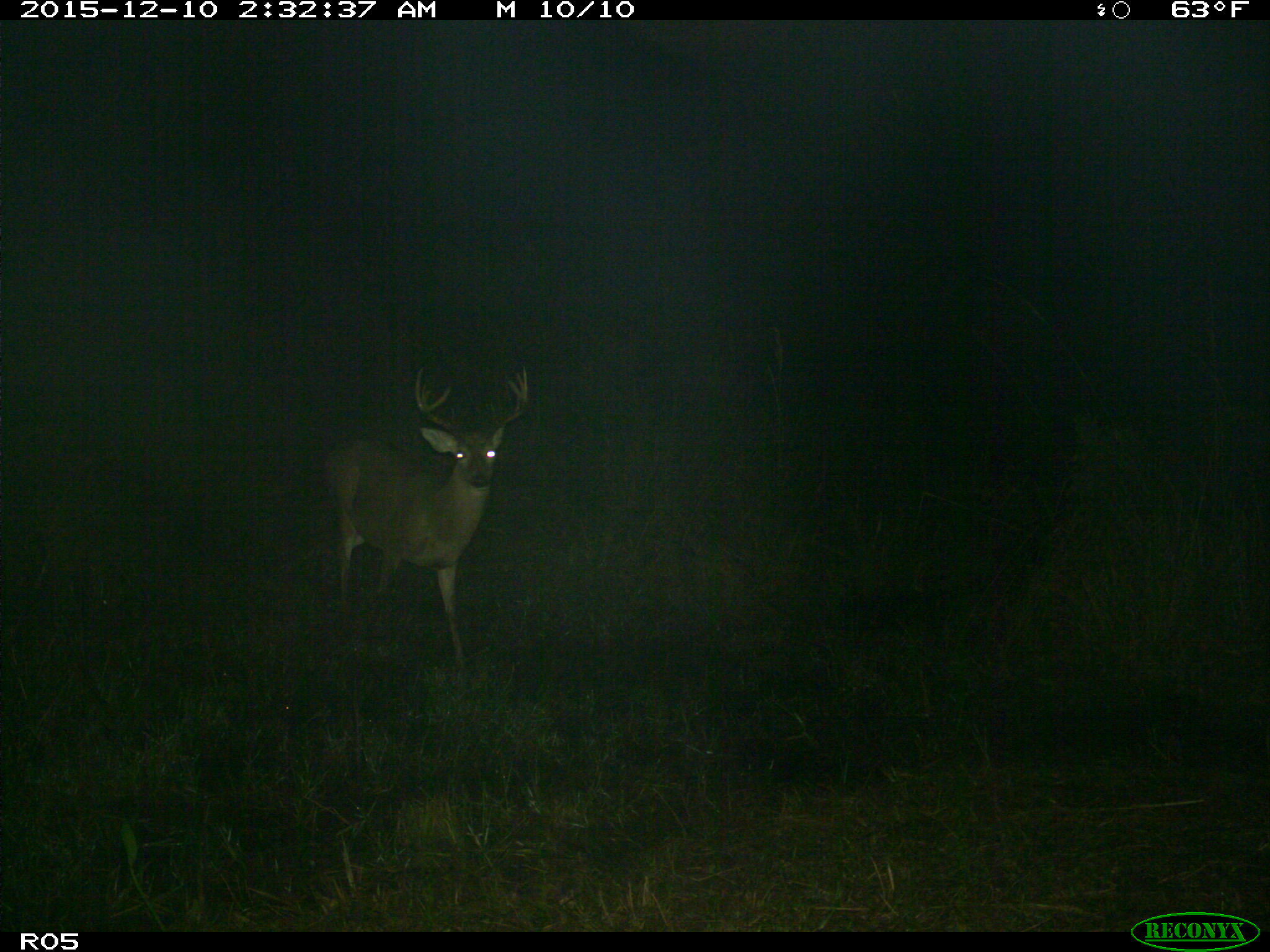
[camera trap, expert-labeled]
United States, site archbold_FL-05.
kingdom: Animalia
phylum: Chordata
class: Mammalia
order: Artiodactyla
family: Cervidae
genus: Odocoileus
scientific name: Odocoileus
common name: deer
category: unidentified deer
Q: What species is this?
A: Unidentified deer (deer) (Odocoileus).